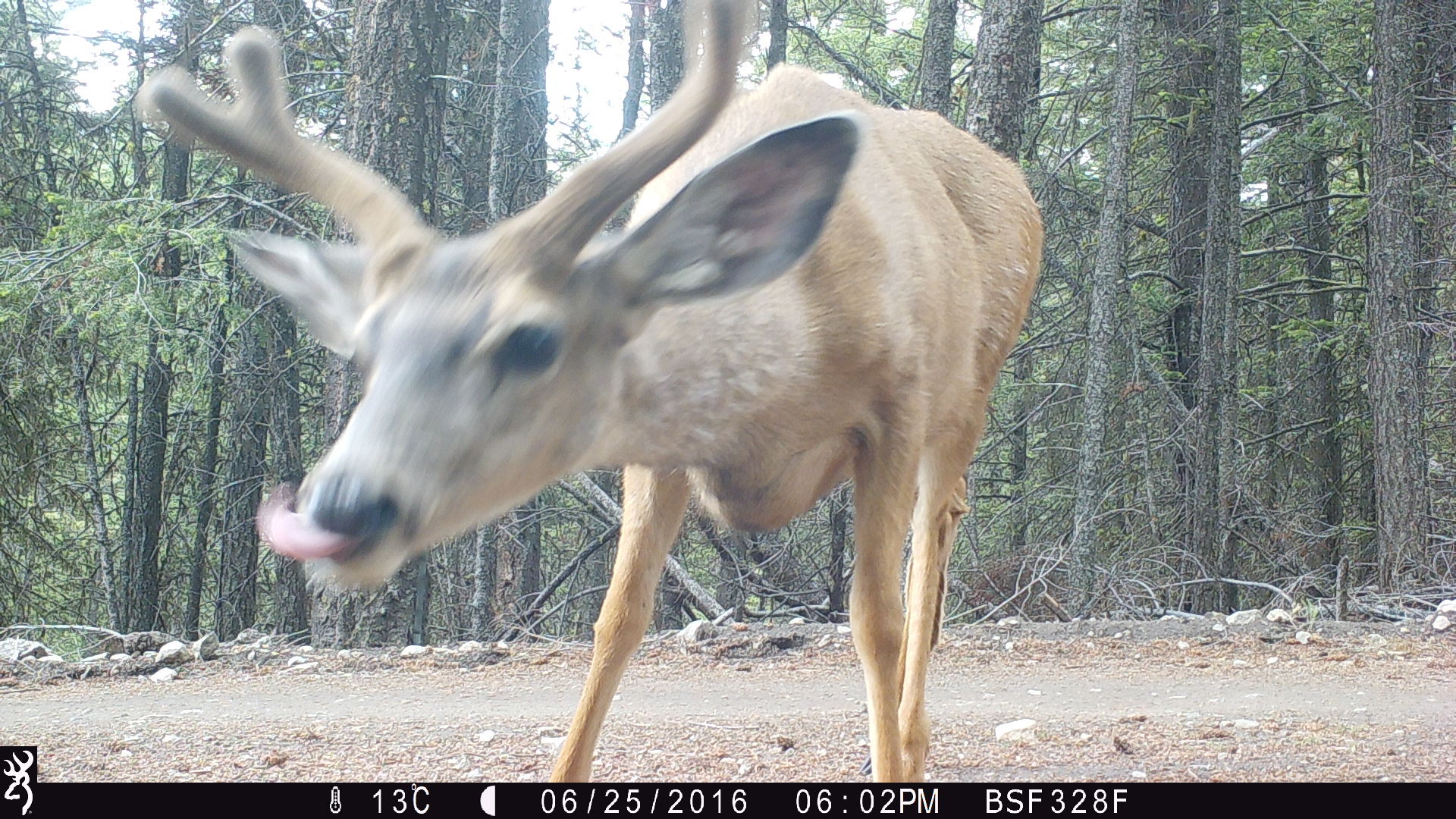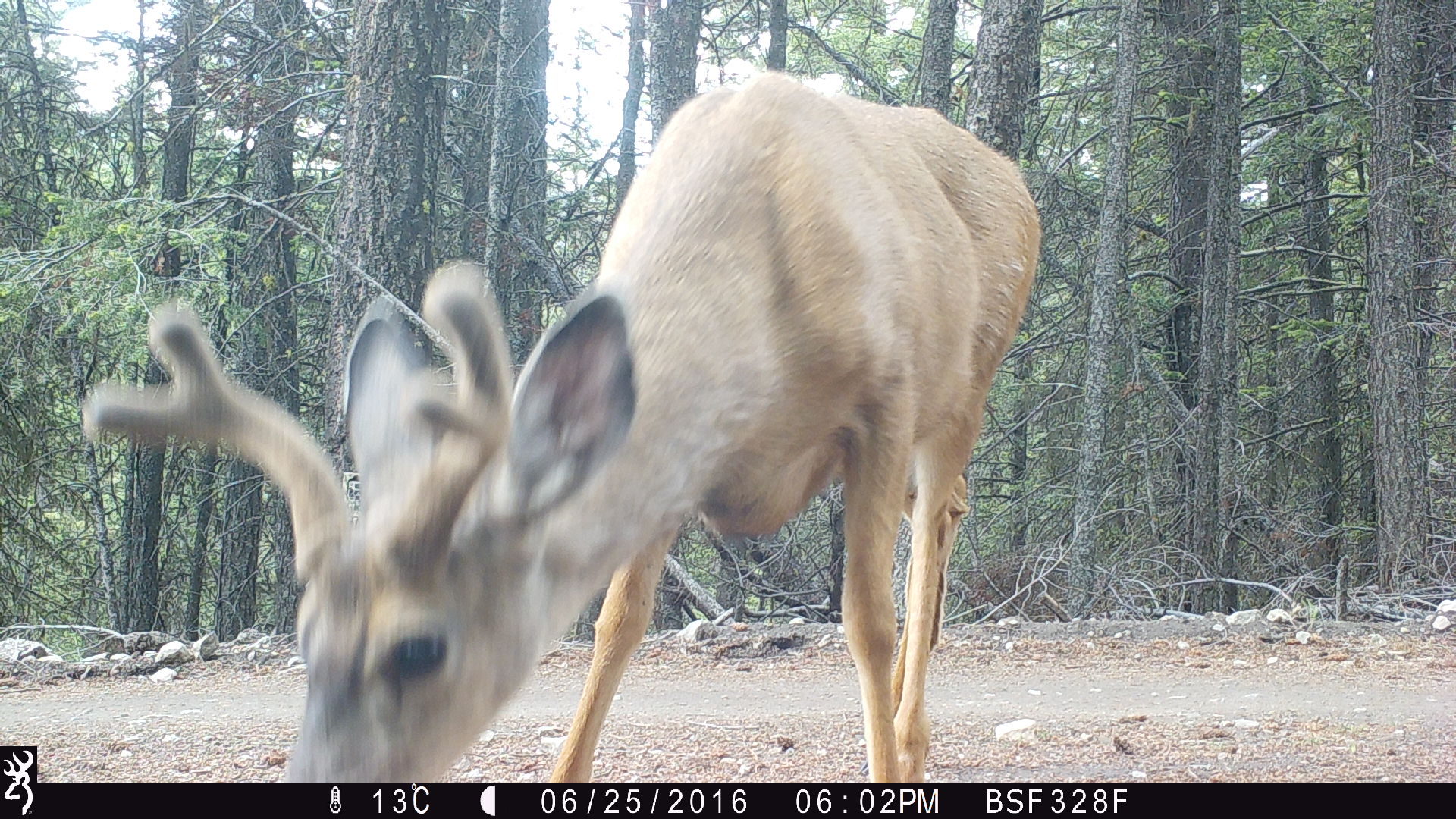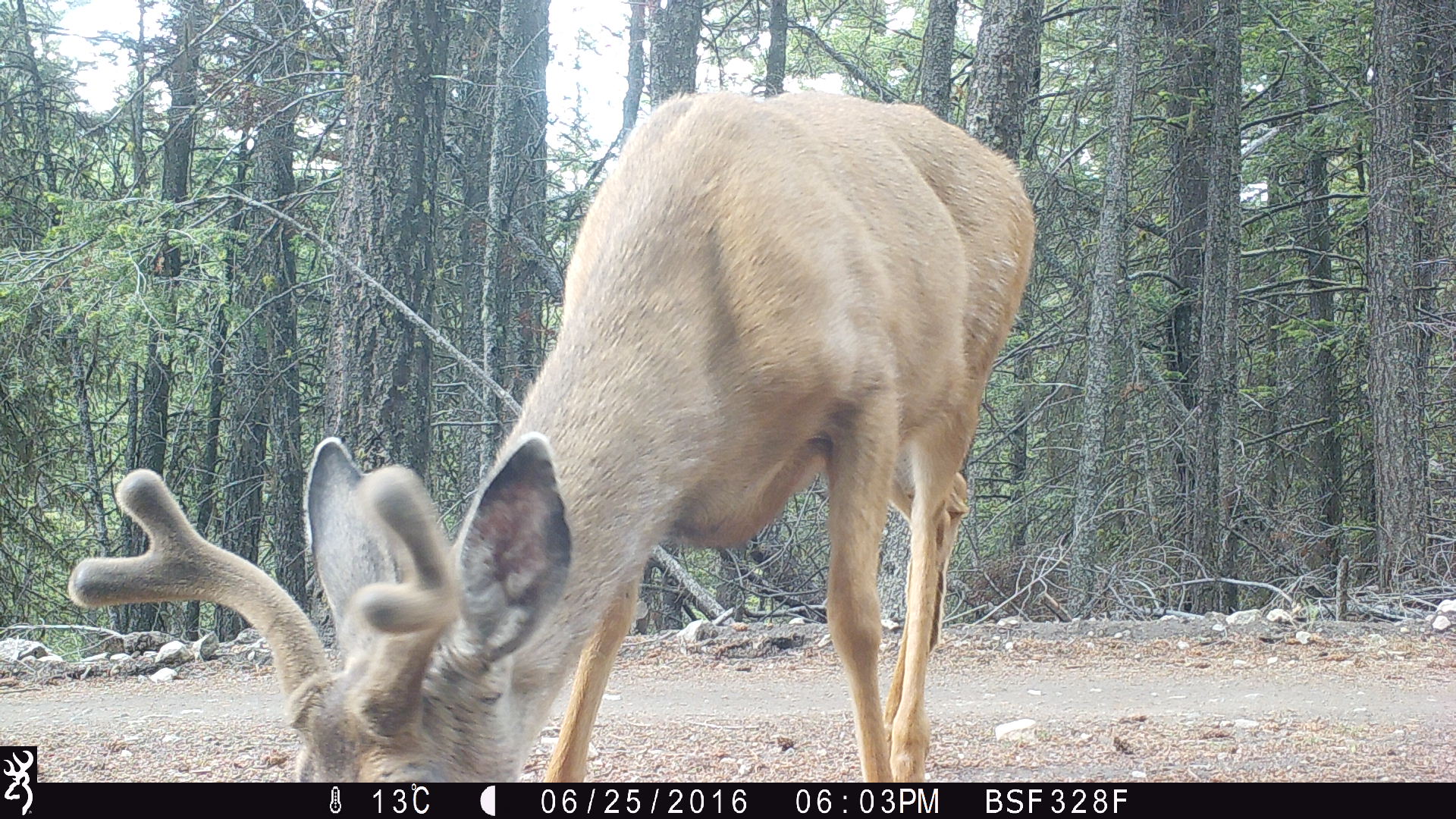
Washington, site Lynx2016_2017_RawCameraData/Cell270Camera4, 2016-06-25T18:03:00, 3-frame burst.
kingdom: Animalia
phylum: Chordata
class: Mammalia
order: Artiodactyla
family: Cervidae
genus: Odocoileus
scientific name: Odocoileus hemionus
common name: mule deer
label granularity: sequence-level